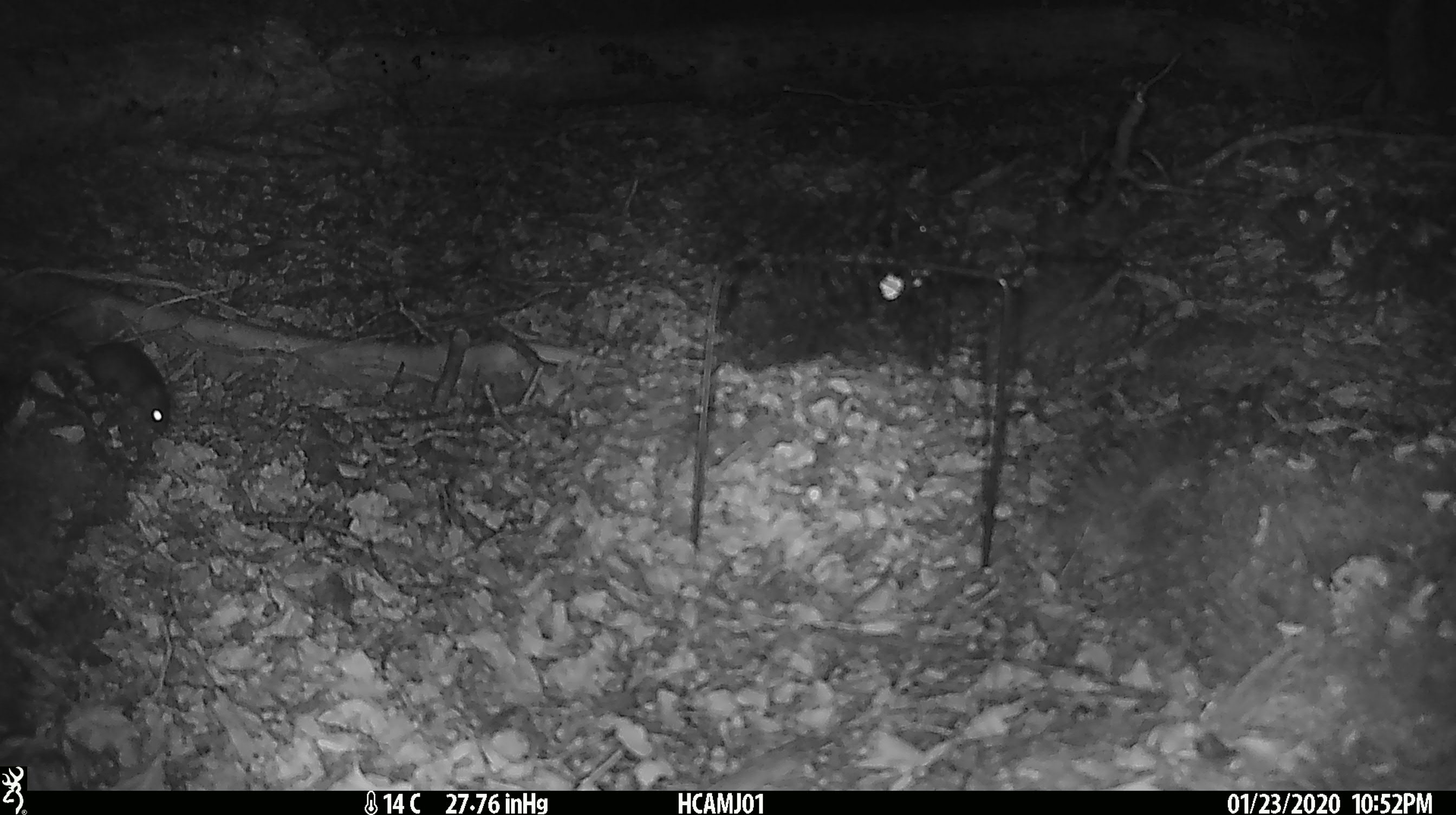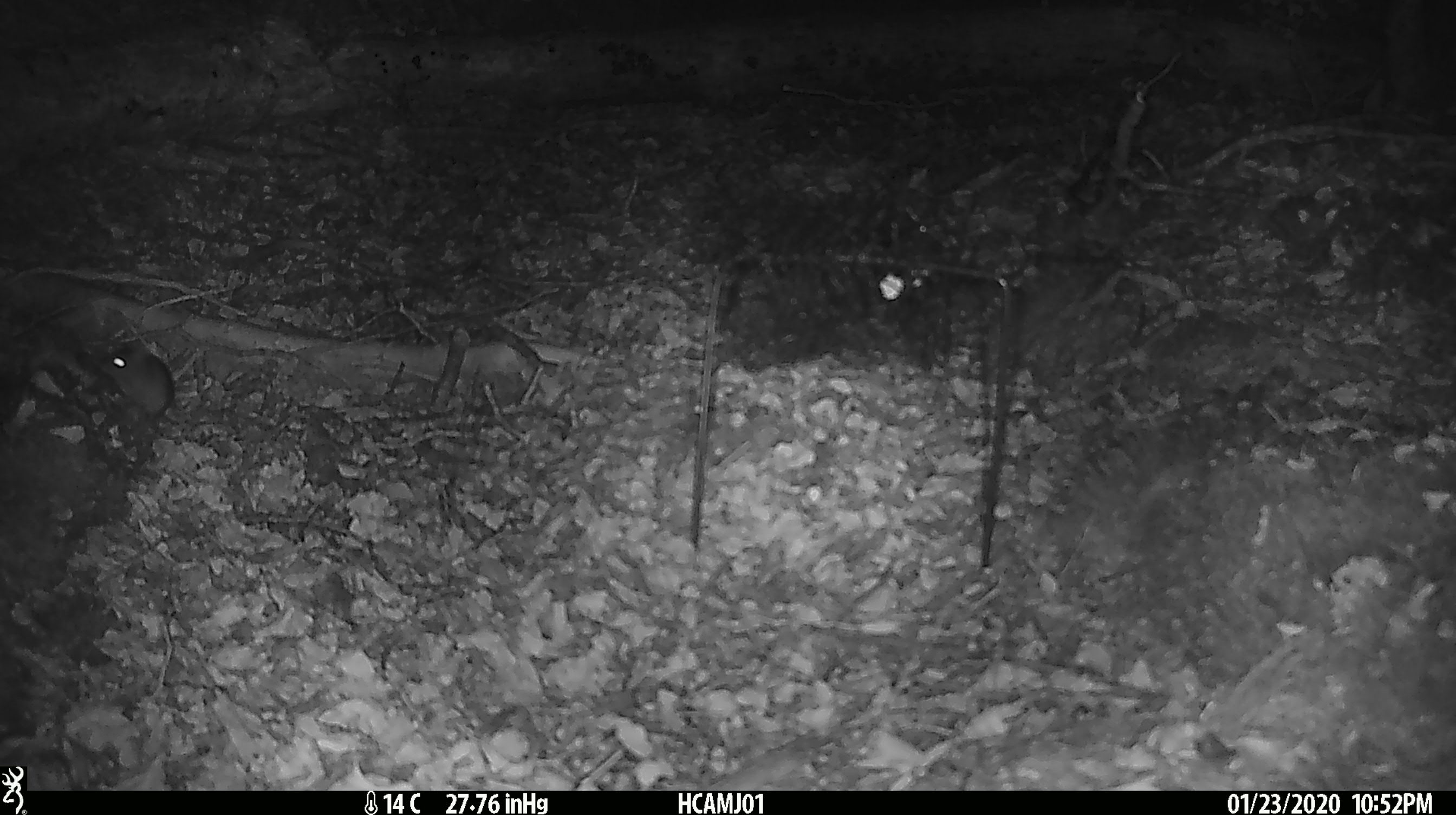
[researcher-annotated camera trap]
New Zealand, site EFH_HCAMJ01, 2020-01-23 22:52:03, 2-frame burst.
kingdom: Animalia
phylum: Chordata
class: Mammalia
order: Rodentia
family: Muridae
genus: Mus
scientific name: Mus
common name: mouse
Mouse (Mus).